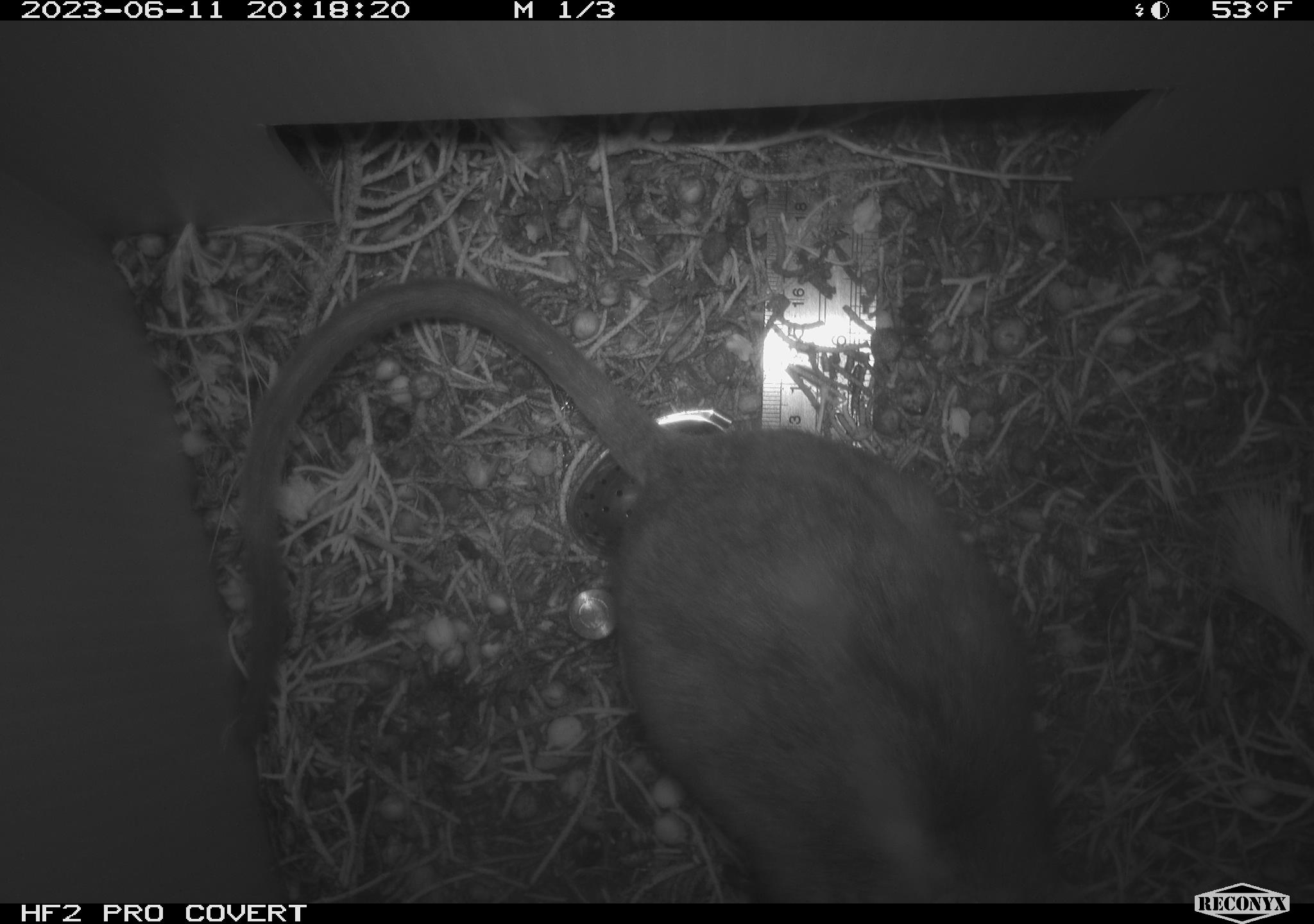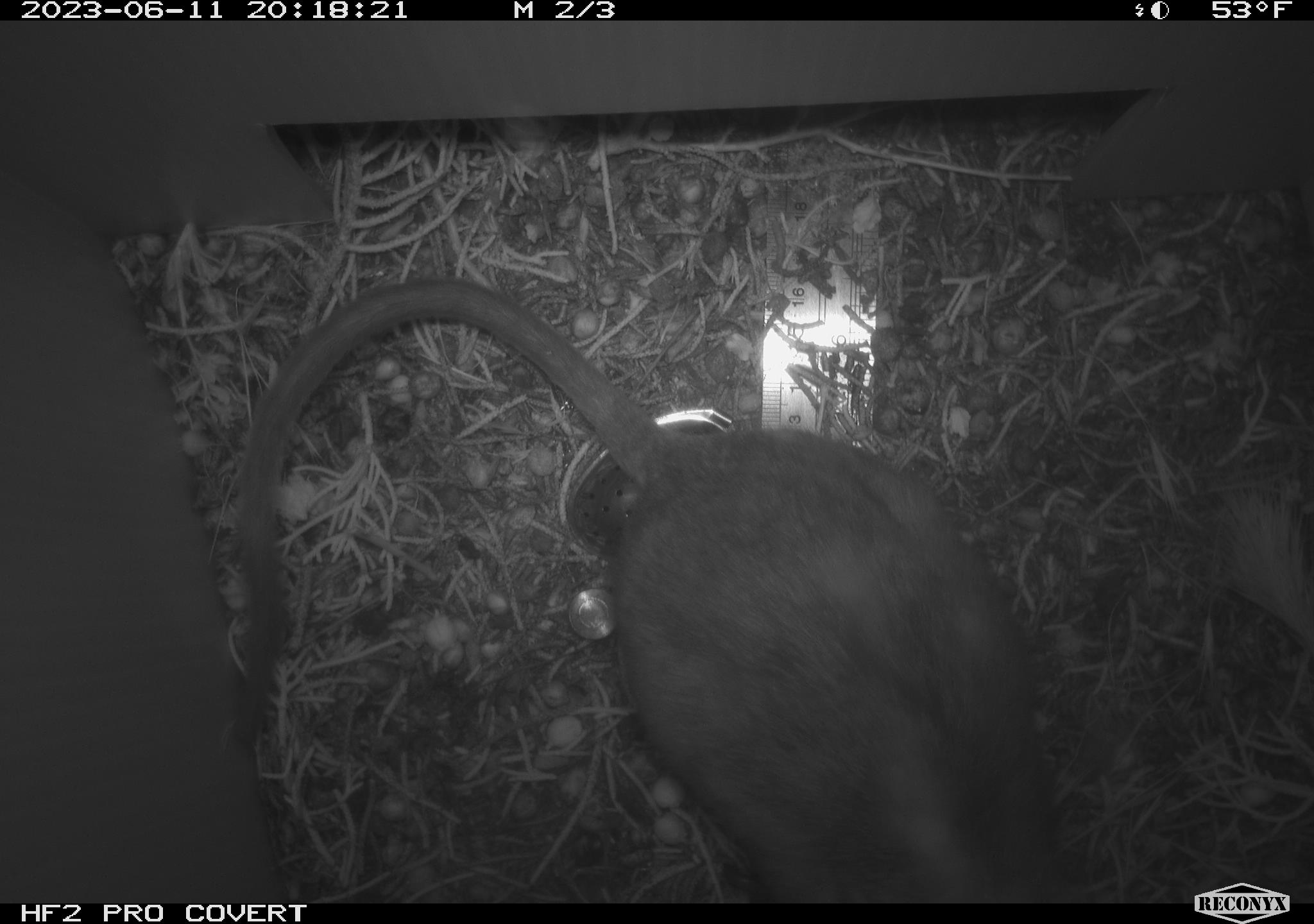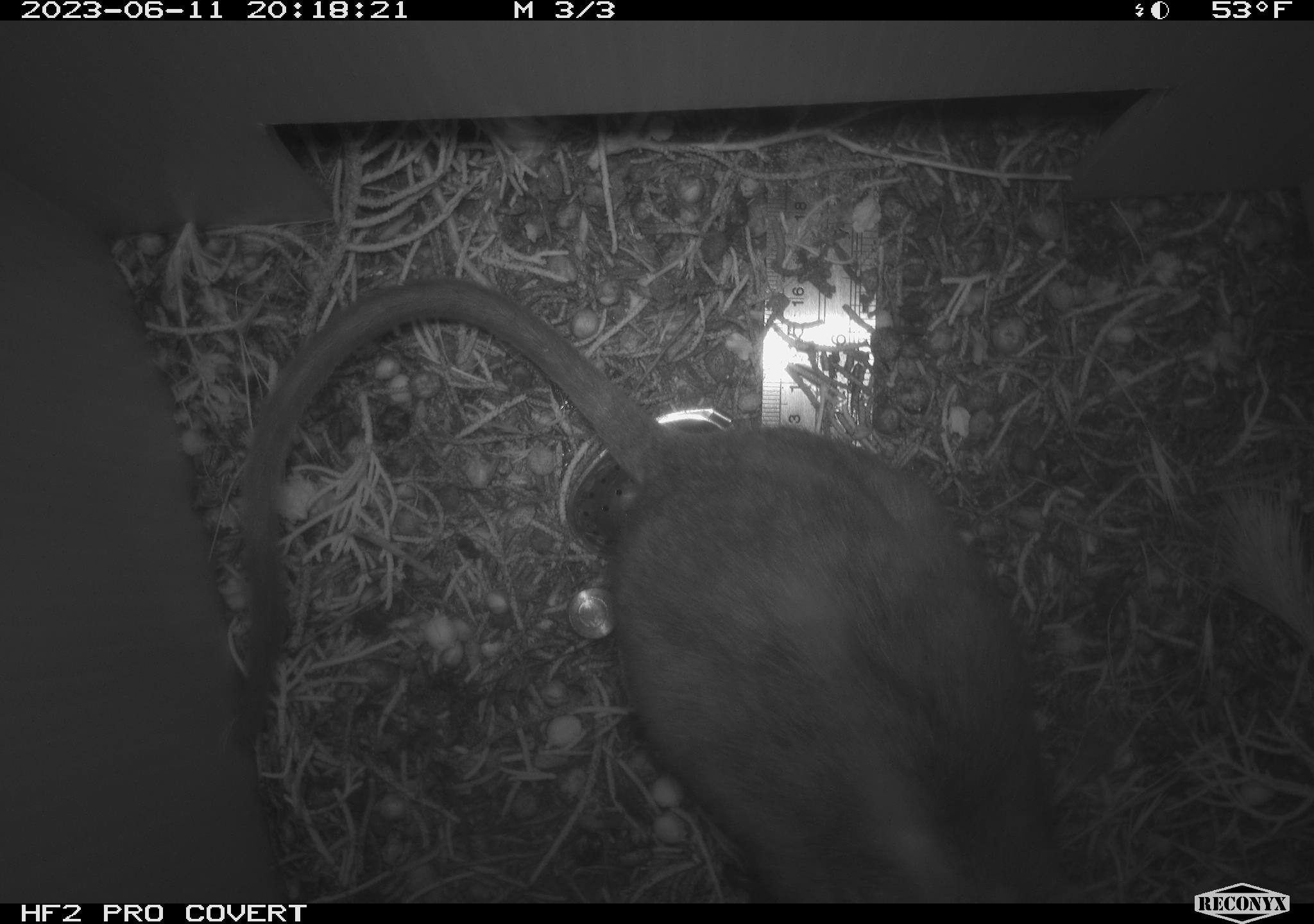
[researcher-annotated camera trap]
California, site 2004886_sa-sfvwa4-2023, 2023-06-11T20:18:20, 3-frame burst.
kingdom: Animalia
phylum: Chordata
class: Mammalia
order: Rodentia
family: Cricetidae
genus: Neotoma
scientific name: Neotoma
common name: pack rat or woodrat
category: neotoma species